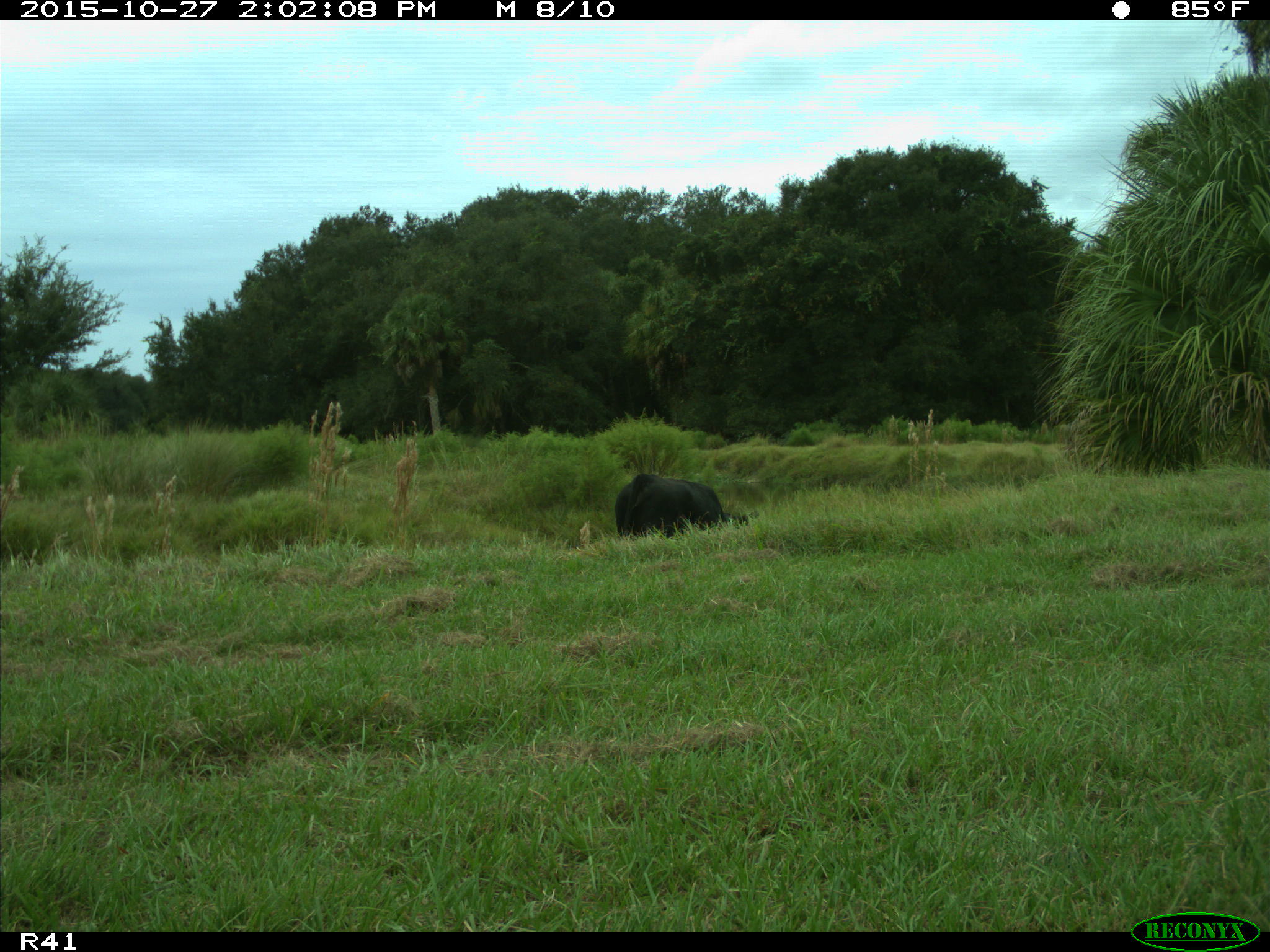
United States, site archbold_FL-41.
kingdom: Animalia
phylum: Chordata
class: Mammalia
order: Artiodactyla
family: Bovidae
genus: Bos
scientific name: Bos taurus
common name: domestic cow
Bos taurus (domestic cow).